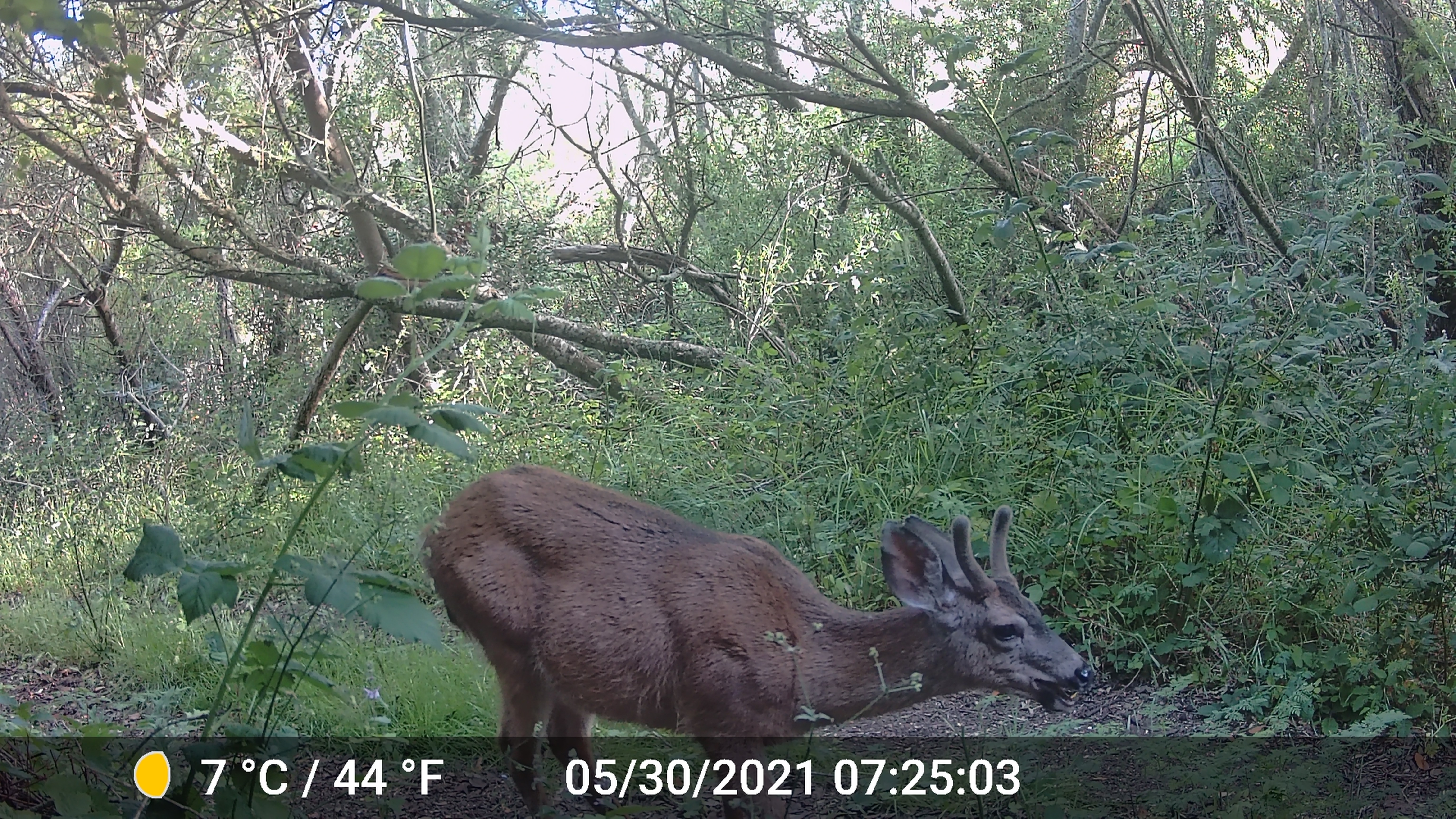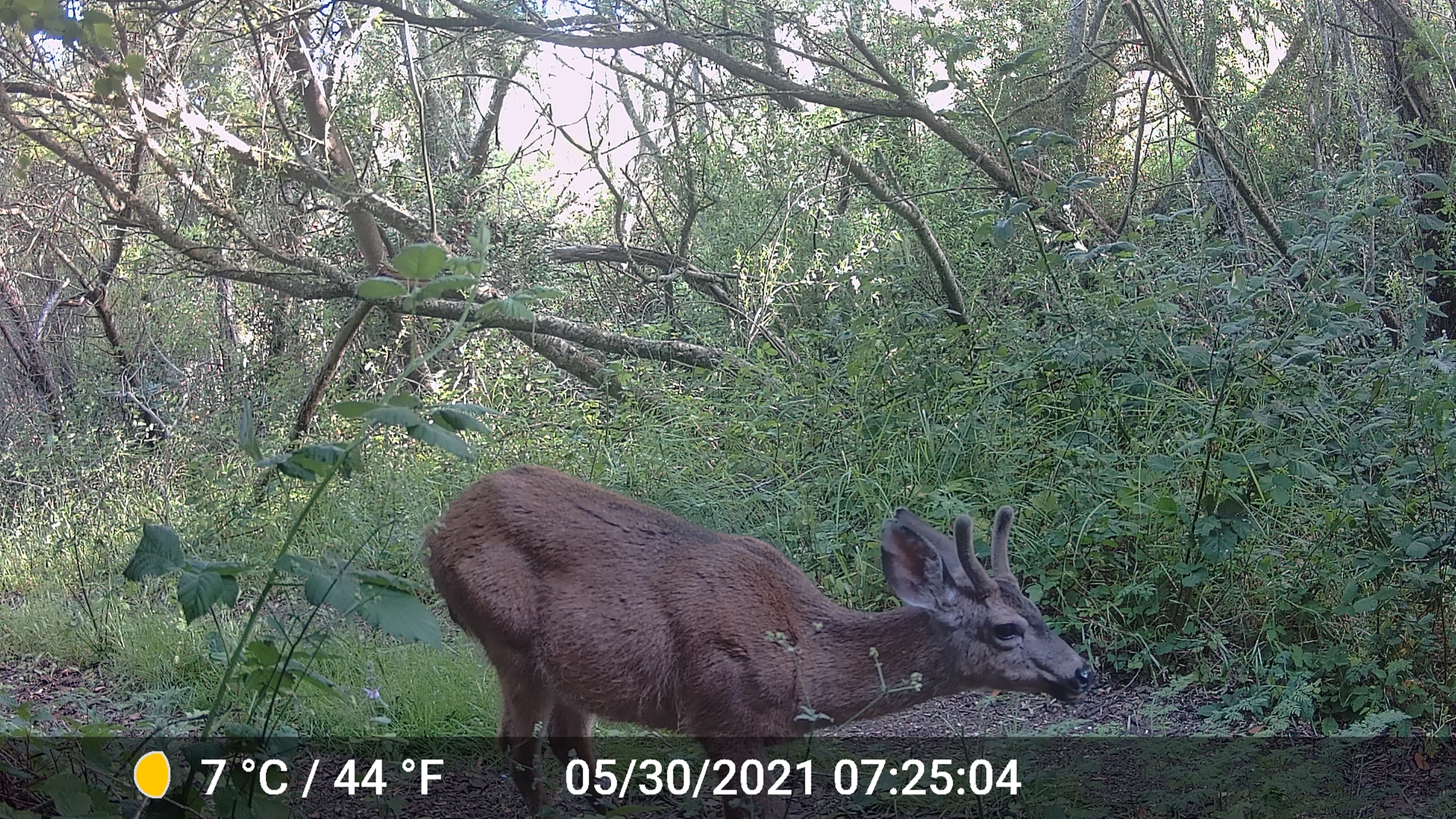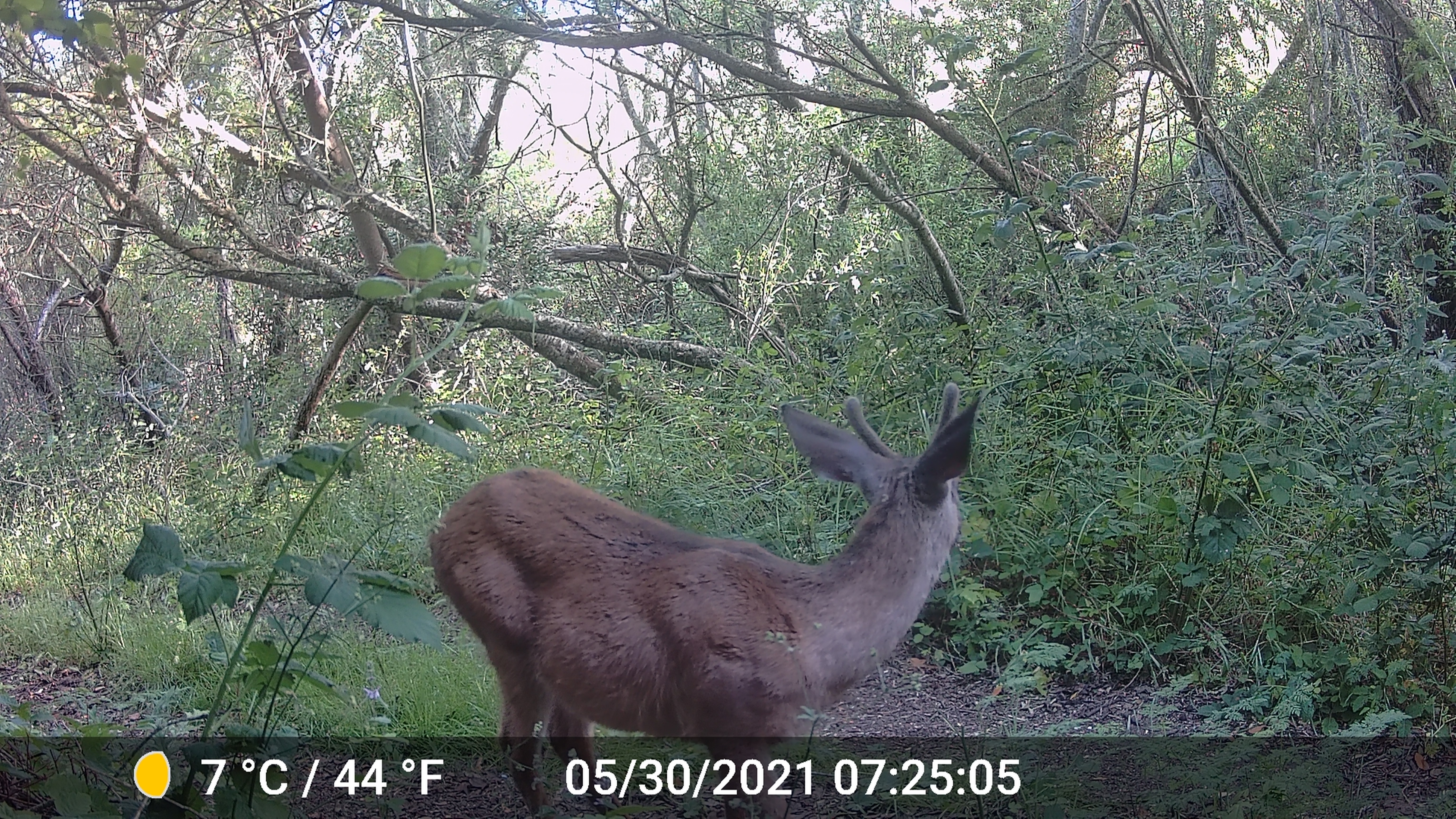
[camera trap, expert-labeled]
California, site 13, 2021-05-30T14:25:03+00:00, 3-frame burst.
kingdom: Animalia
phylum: Chordata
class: Mammalia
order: Artiodactyla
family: Cervidae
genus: Odocoileus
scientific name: Odocoileus hemionus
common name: mule deer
Mule deer (Odocoileus hemionus).